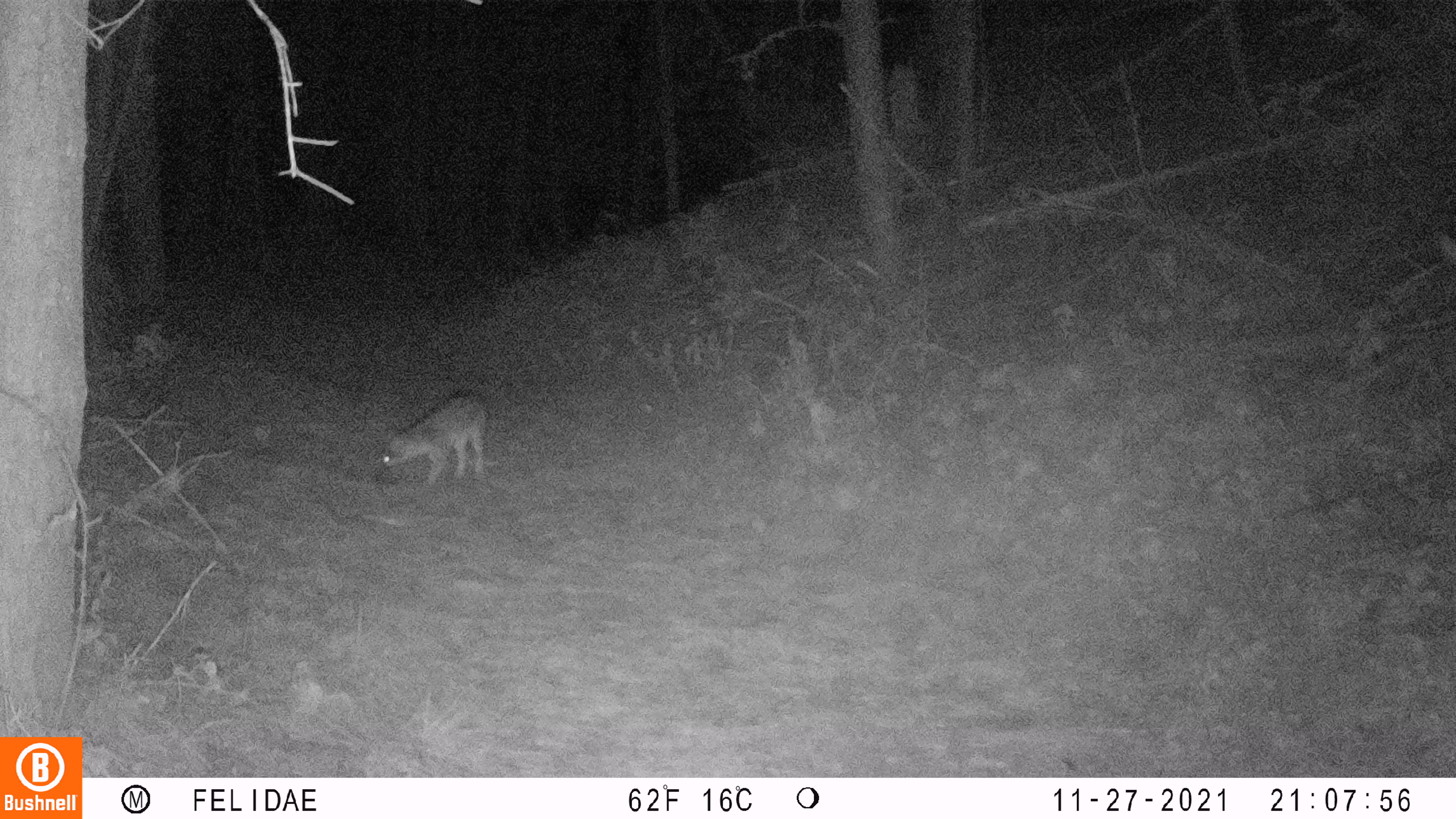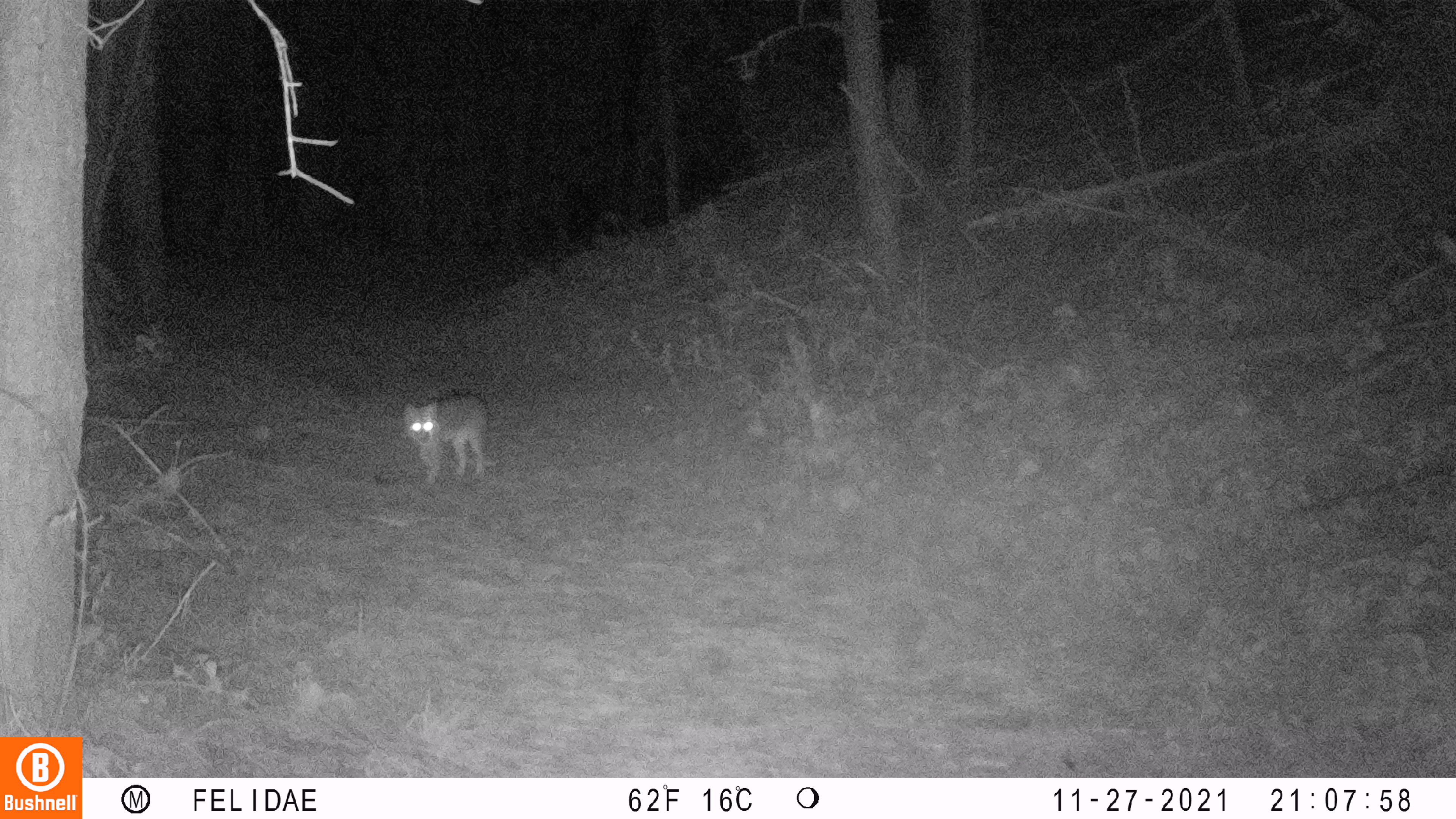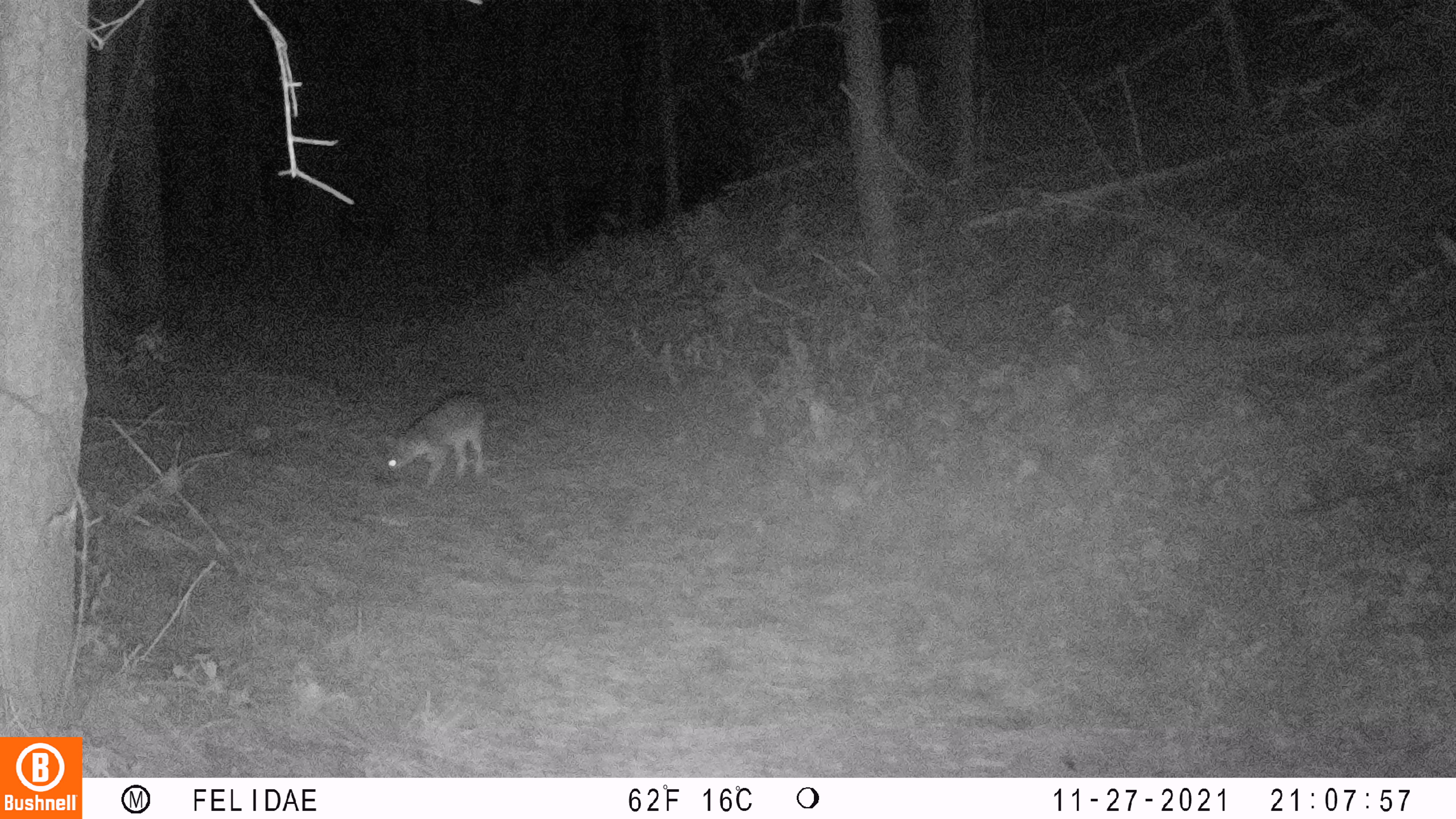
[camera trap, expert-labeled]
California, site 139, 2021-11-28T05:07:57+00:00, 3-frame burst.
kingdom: Animalia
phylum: Chordata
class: Mammalia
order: Carnivora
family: Canidae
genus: Urocyon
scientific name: Urocyon cinereoargenteus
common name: gray fox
Gray fox (Urocyon cinereoargenteus).